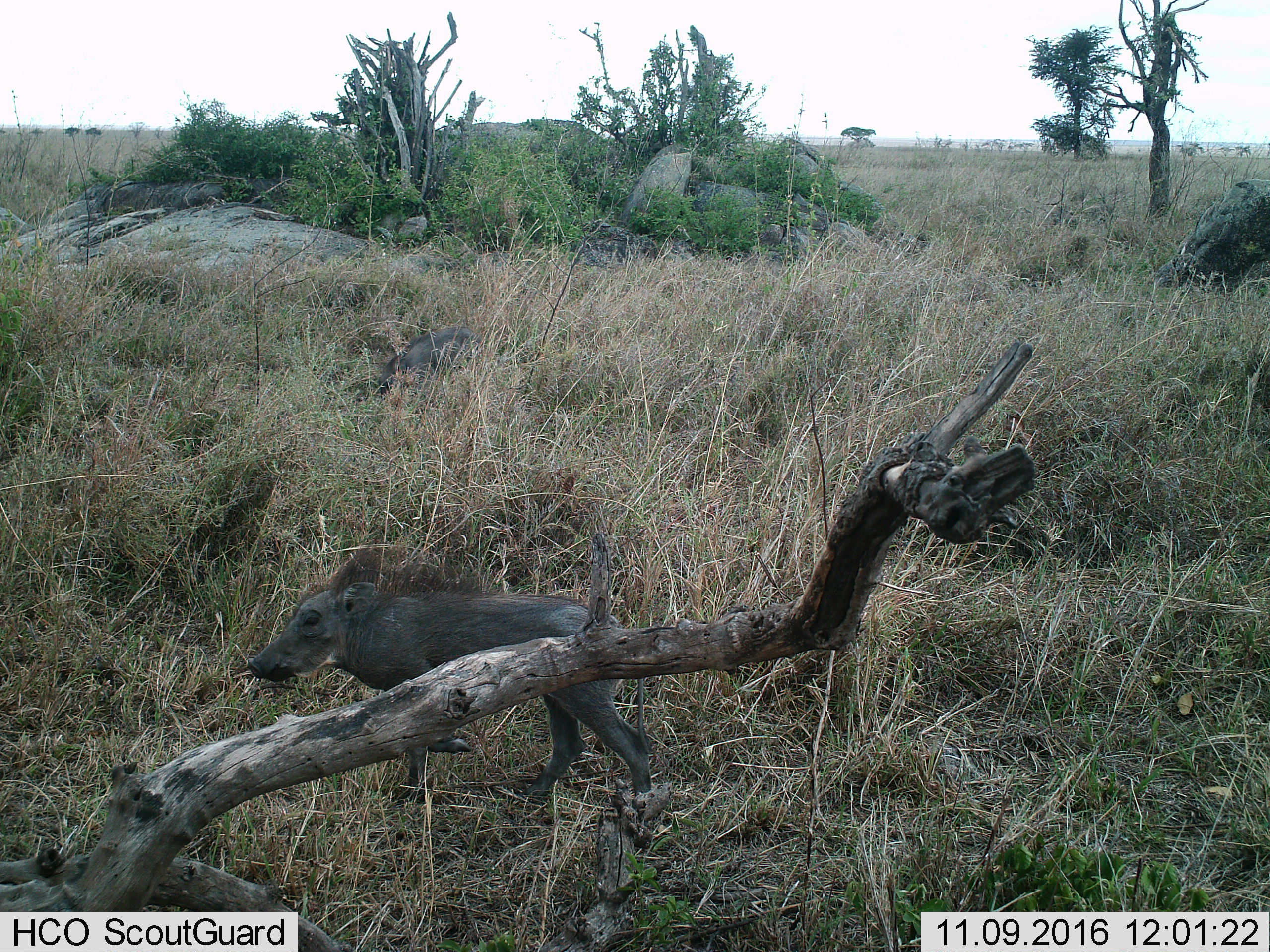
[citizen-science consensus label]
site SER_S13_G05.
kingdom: Animalia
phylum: Chordata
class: Mammalia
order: Artiodactyla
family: Suidae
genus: Phacochoerus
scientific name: Phacochoerus africanus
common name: warthog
Warthog (Phacochoerus africanus), count 2. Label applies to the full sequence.